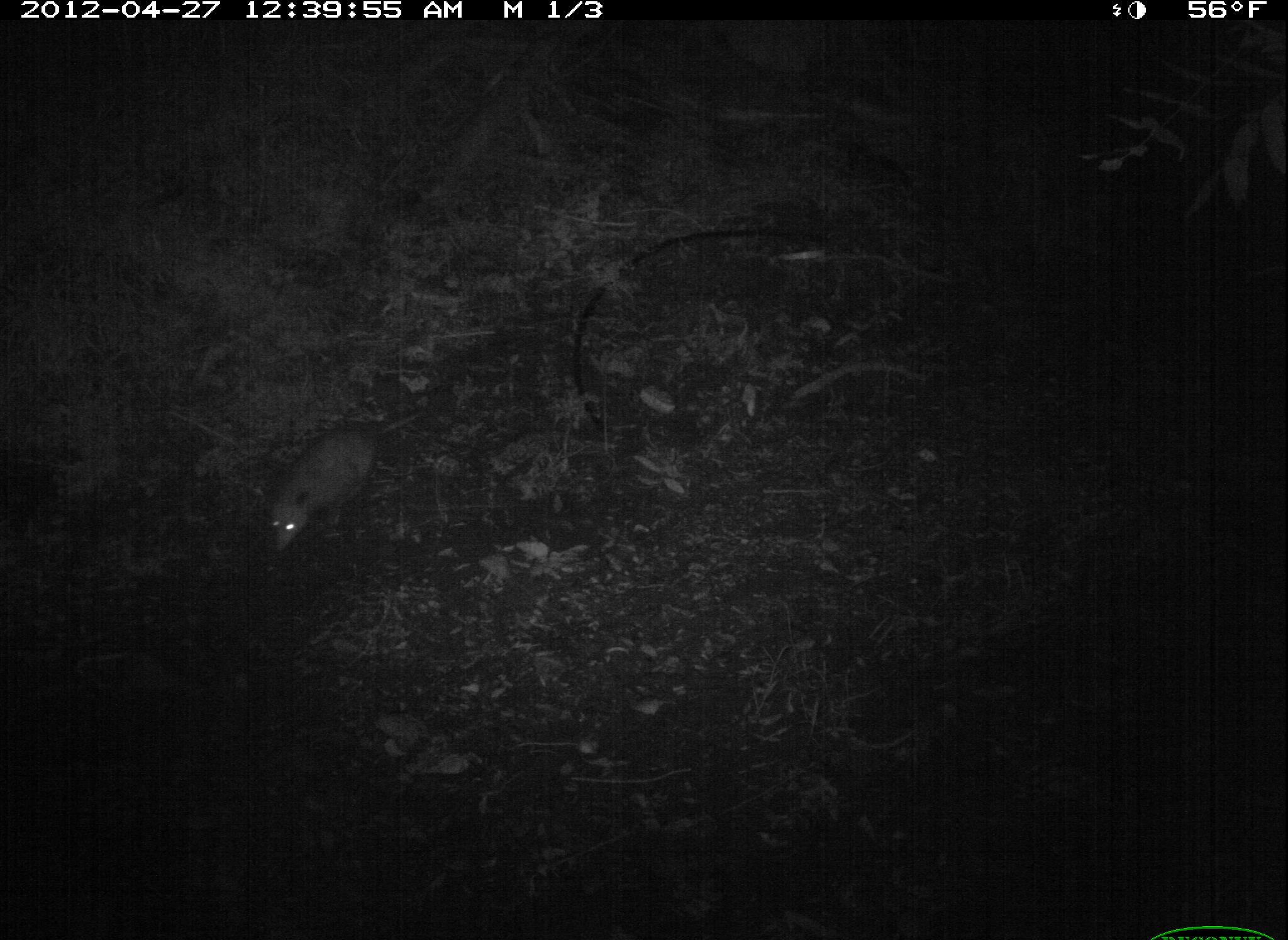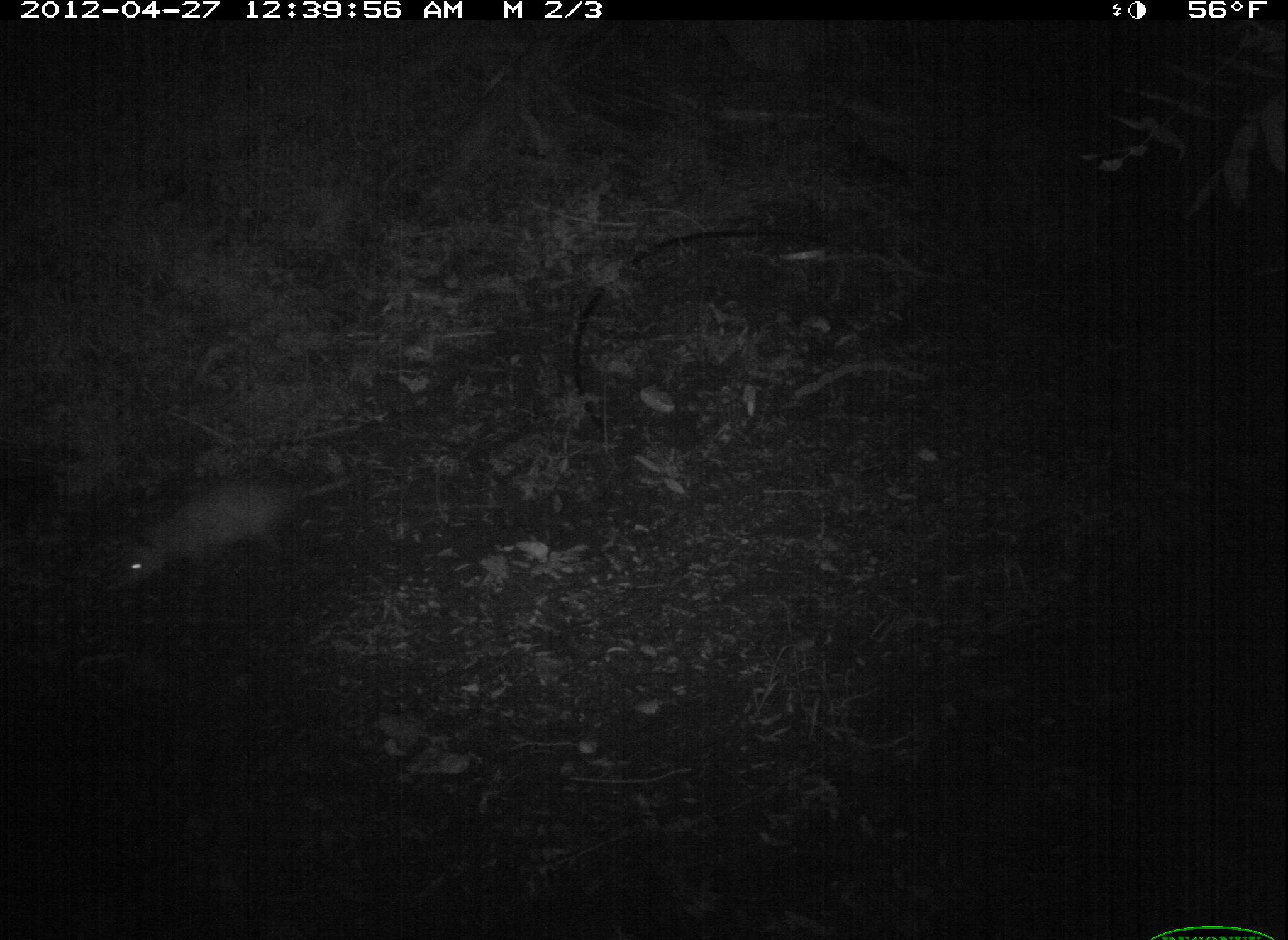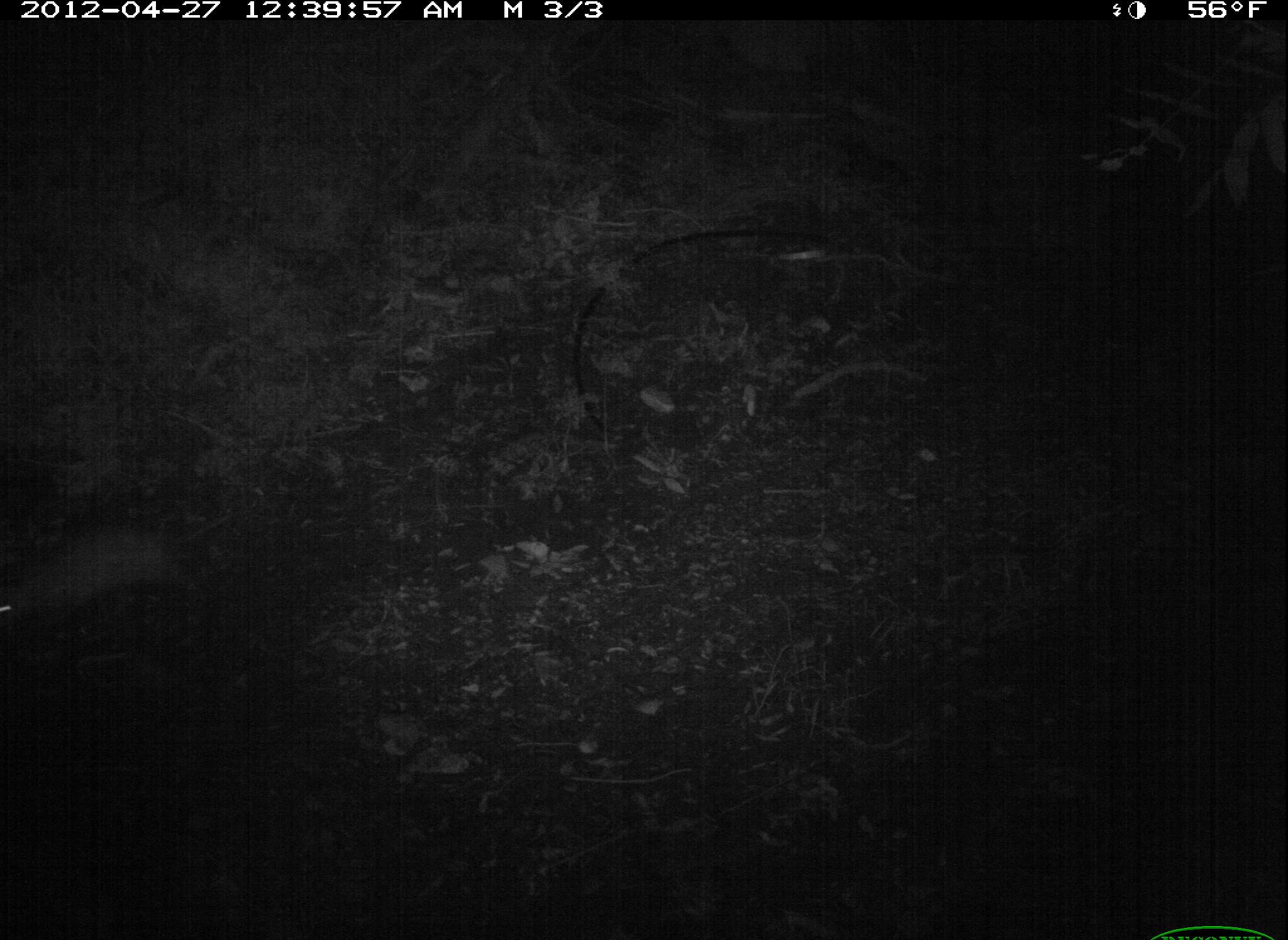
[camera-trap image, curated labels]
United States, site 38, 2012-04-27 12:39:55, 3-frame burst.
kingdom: Animalia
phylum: Chordata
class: Mammalia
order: Didelphimorphia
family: Didelphidae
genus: Didelphis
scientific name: Didelphis virginiana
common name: virginia opossum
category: opossum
Opossum (virginia opossum) (Didelphis virginiana).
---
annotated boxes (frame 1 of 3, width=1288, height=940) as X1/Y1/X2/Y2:
opossum: 261/404/433/565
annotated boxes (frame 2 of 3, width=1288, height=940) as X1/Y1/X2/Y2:
opossum: 98/457/385/599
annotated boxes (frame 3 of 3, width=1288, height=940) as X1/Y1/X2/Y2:
opossum: 0/498/262/638